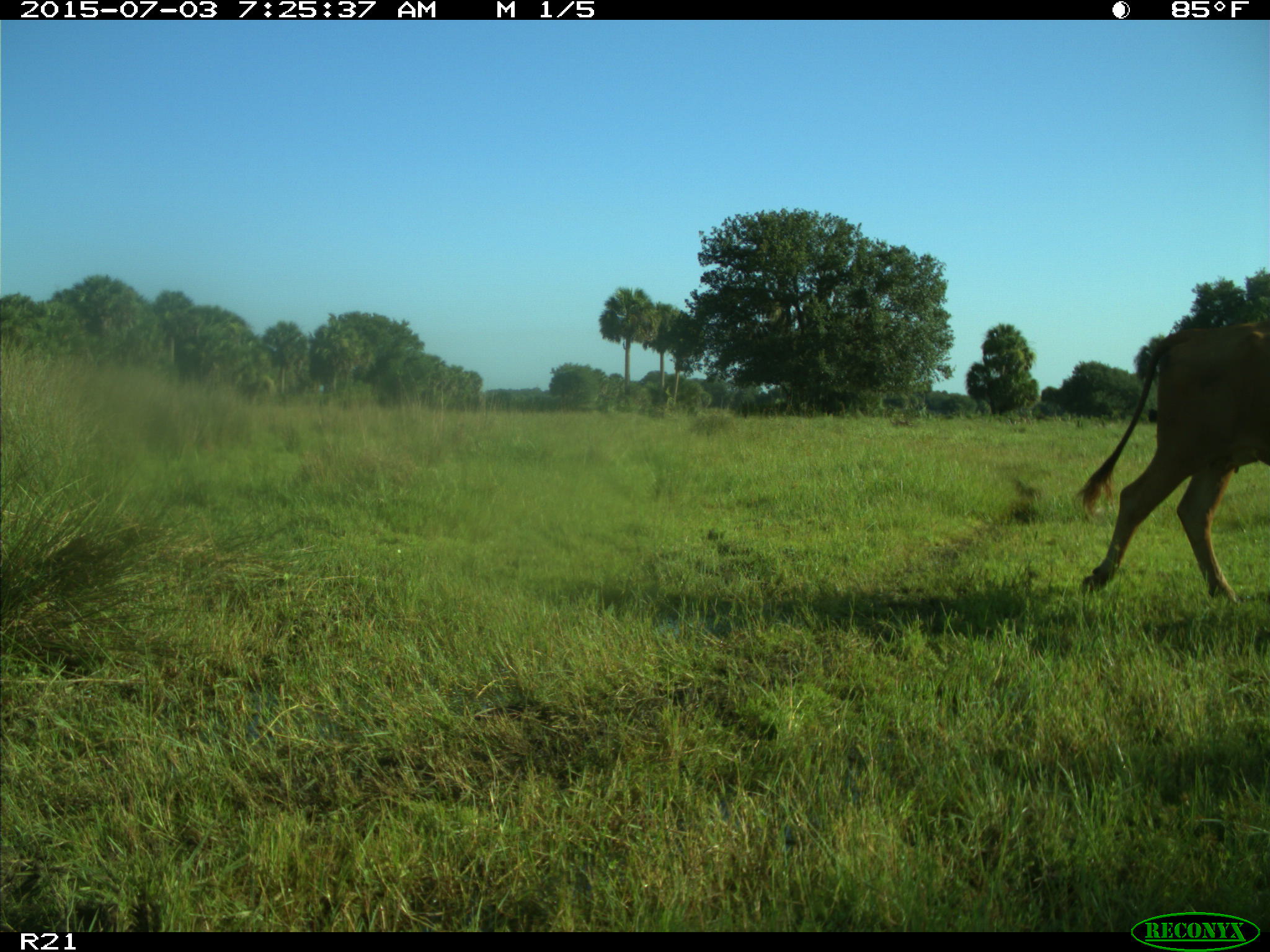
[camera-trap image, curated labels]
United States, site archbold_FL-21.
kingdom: Animalia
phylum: Chordata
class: Mammalia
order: Artiodactyla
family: Bovidae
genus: Bos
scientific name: Bos taurus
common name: domestic cow